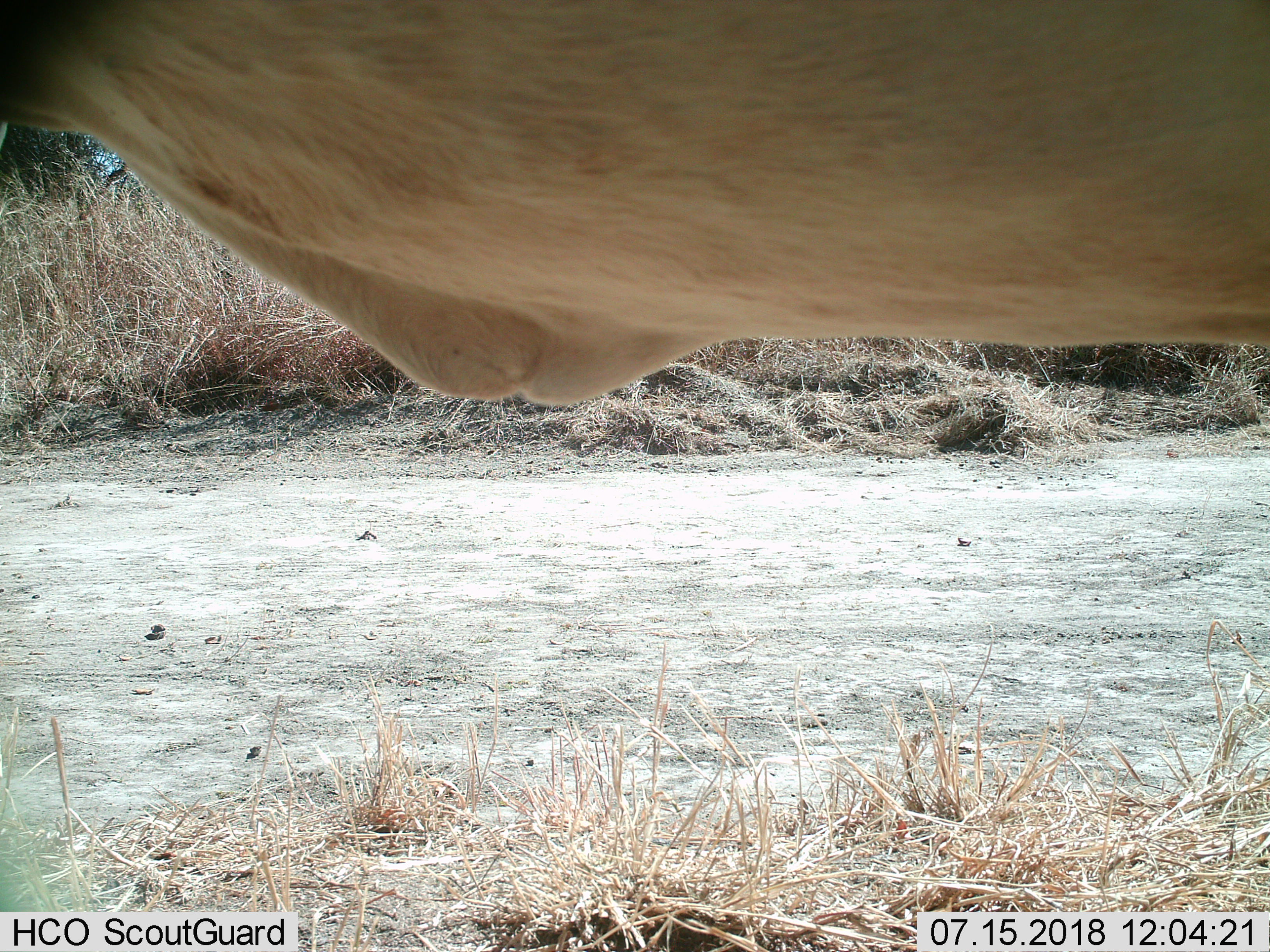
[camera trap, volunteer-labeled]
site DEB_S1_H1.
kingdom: Animalia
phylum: Chordata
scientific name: Vertebrata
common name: domestic animal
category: domesticanimal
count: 1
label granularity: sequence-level